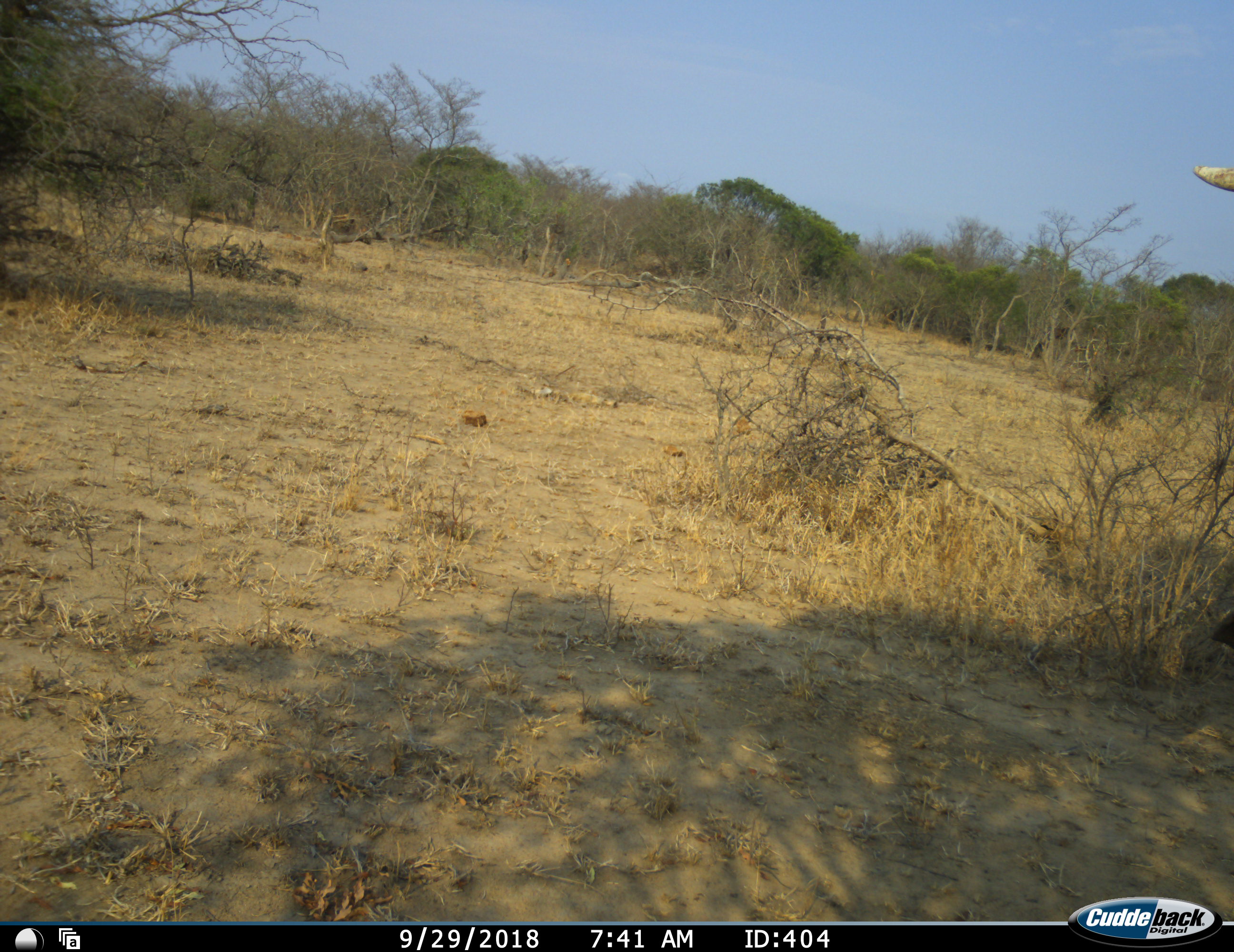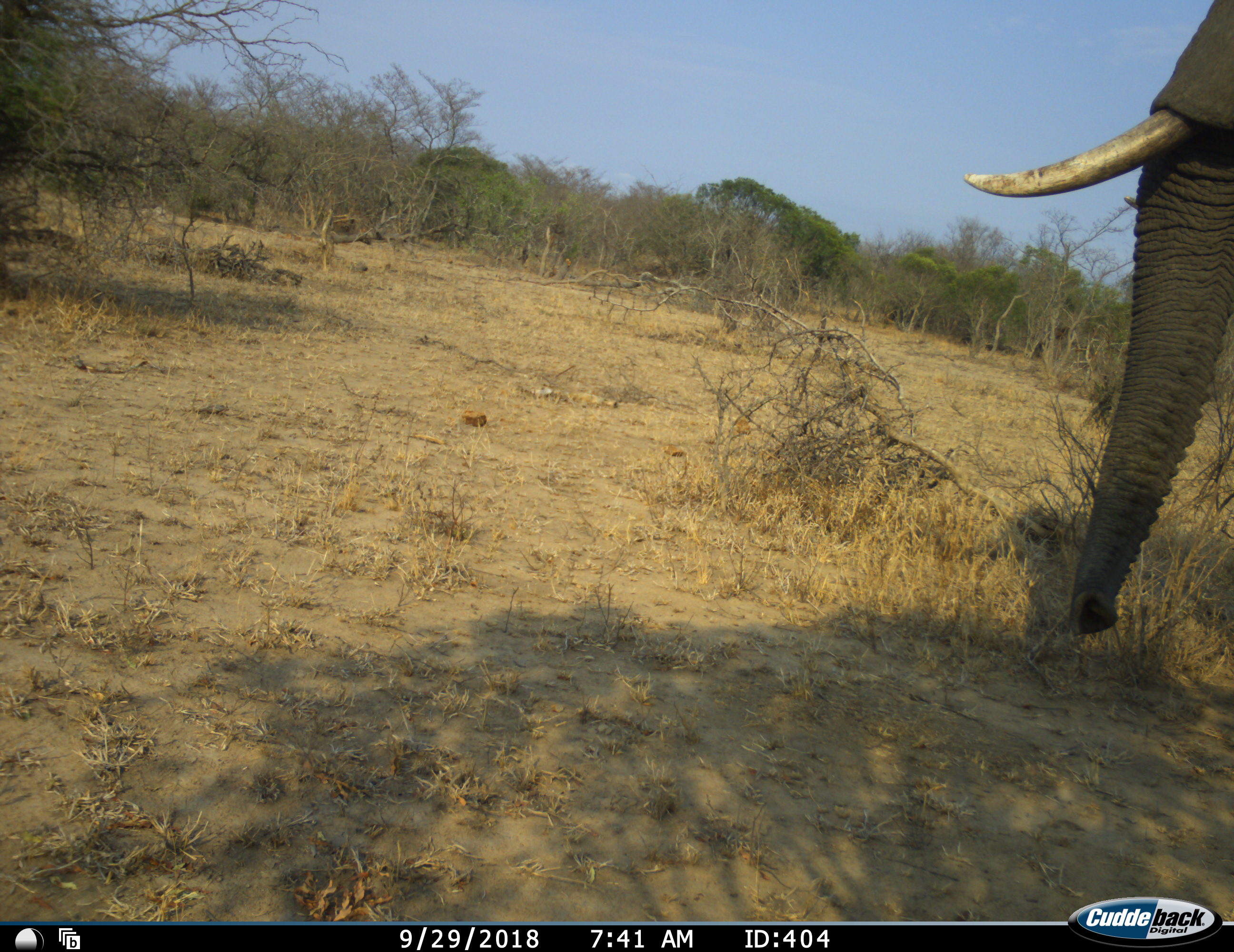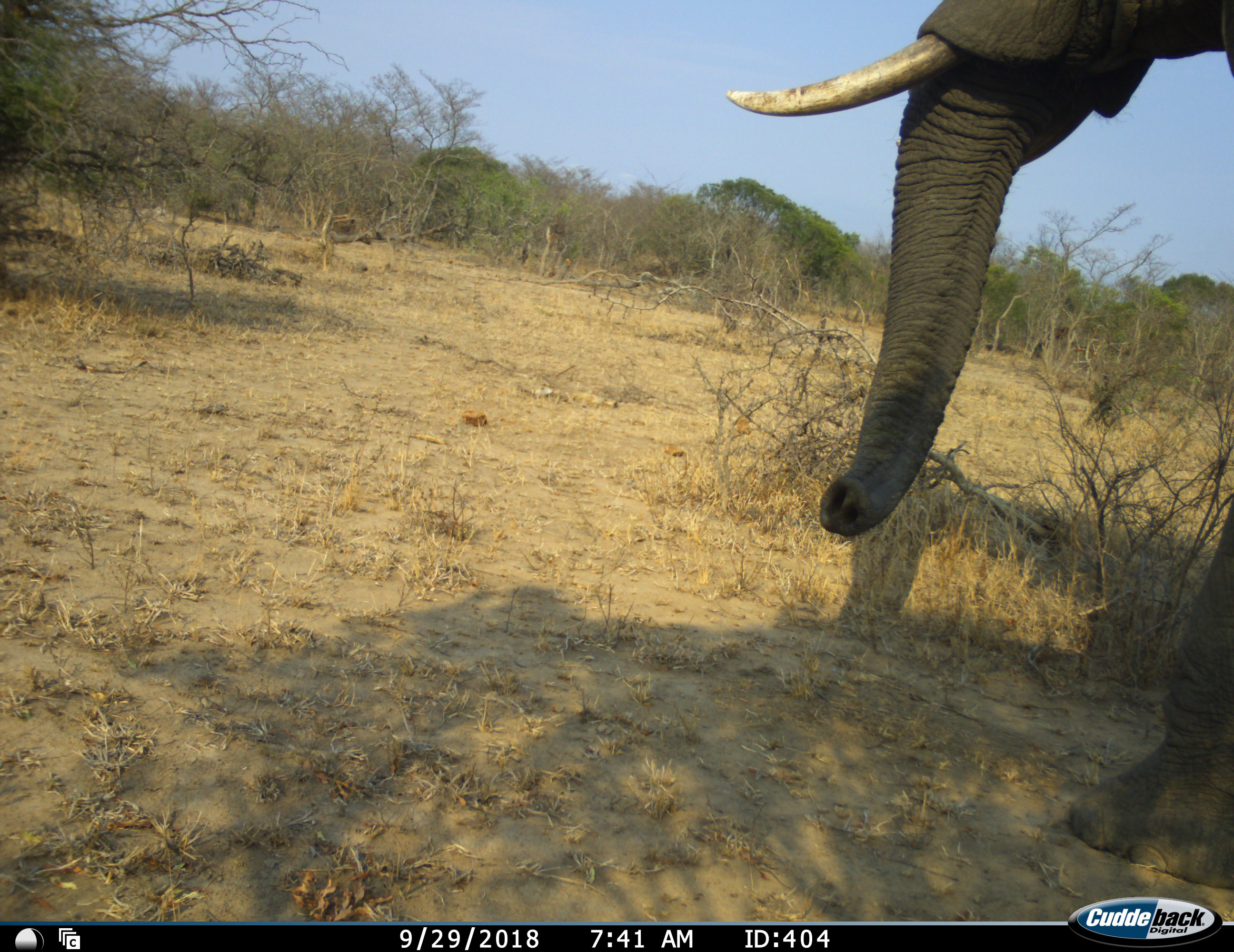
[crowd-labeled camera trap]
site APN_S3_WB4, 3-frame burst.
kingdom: Animalia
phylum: Chordata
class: Mammalia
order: Proboscidea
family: Elephantidae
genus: Loxodonta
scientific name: Loxodonta africana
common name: african bush elephant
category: elephant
Elephant (african bush elephant) (Loxodonta africana), count 1. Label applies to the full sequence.